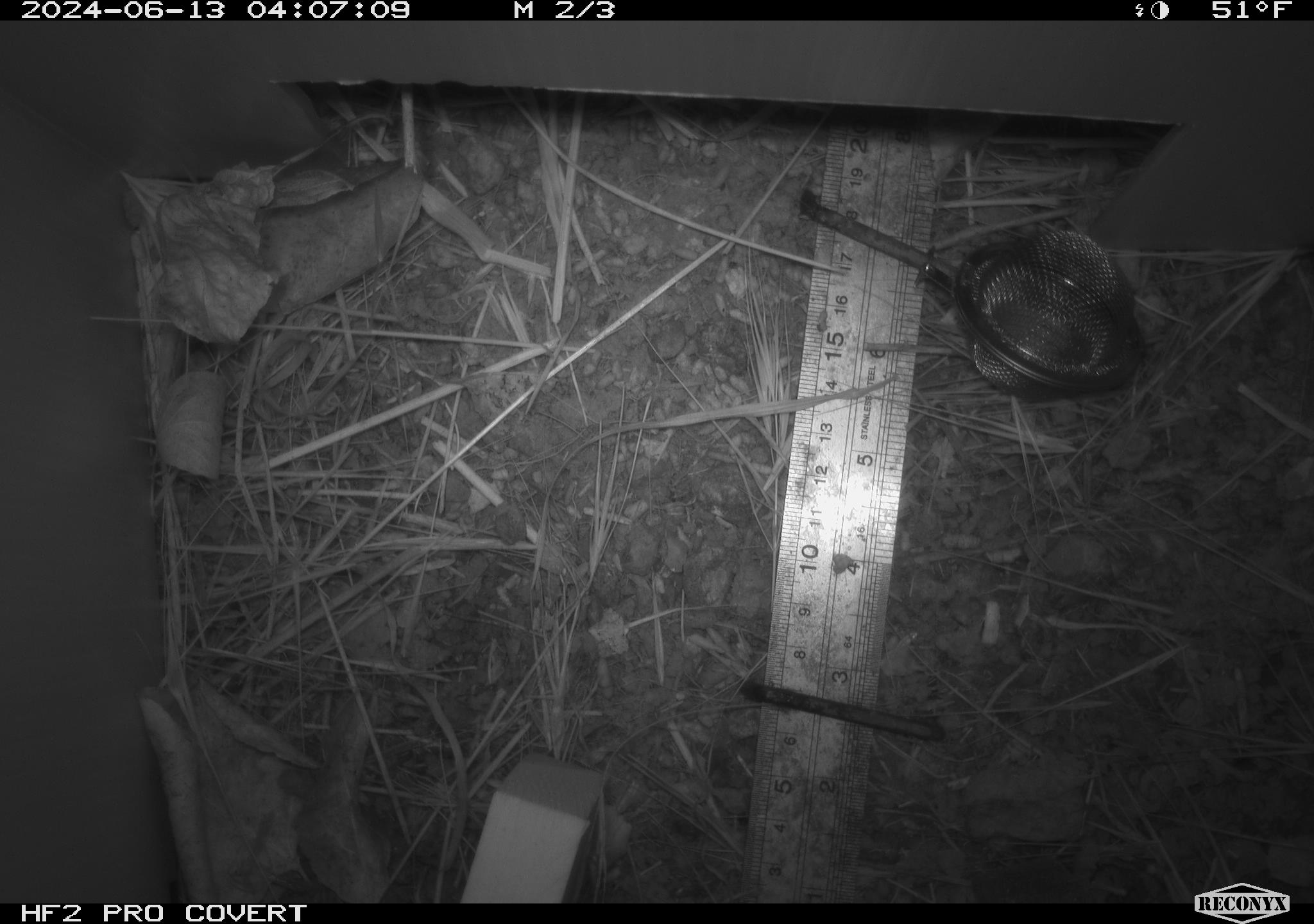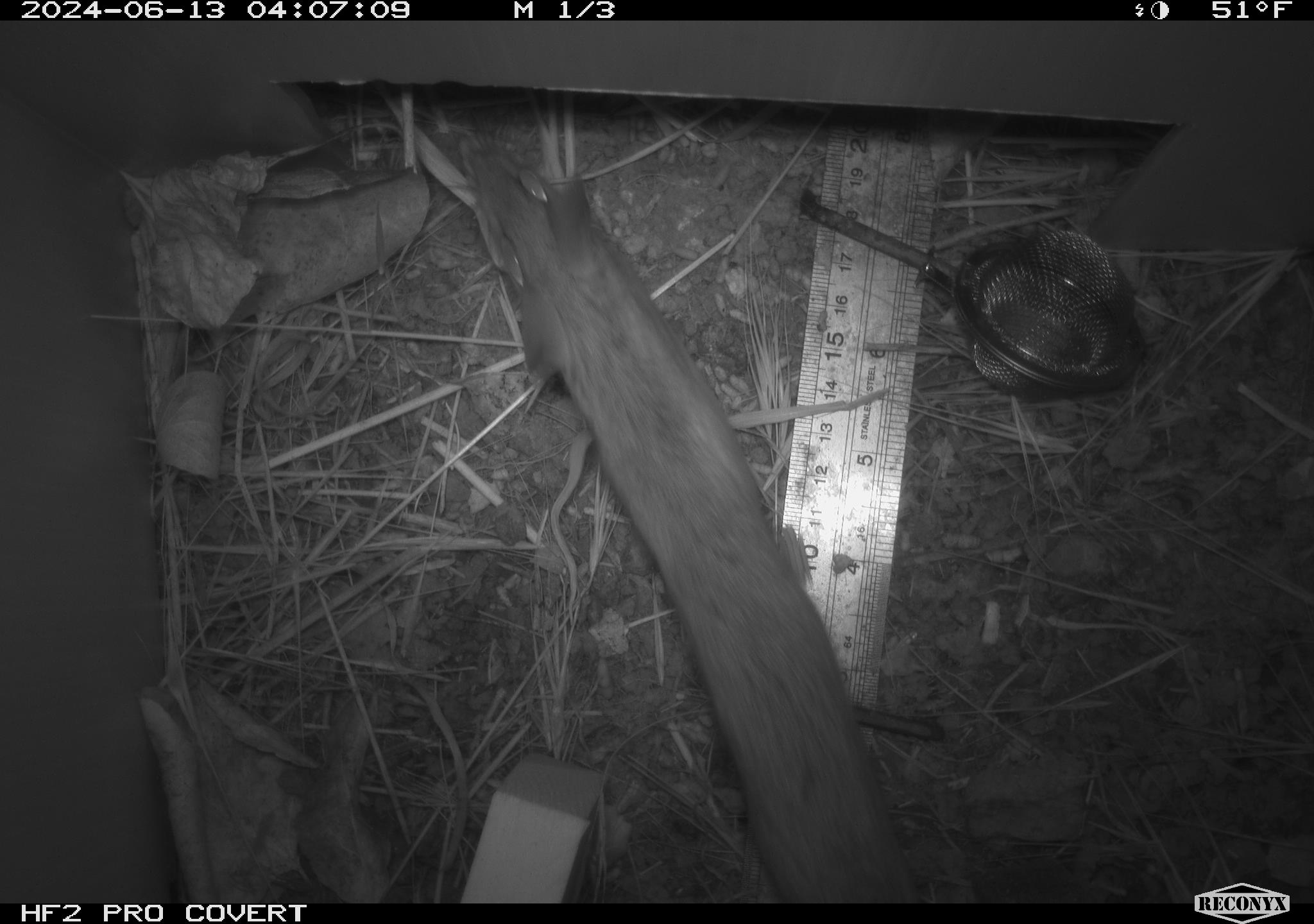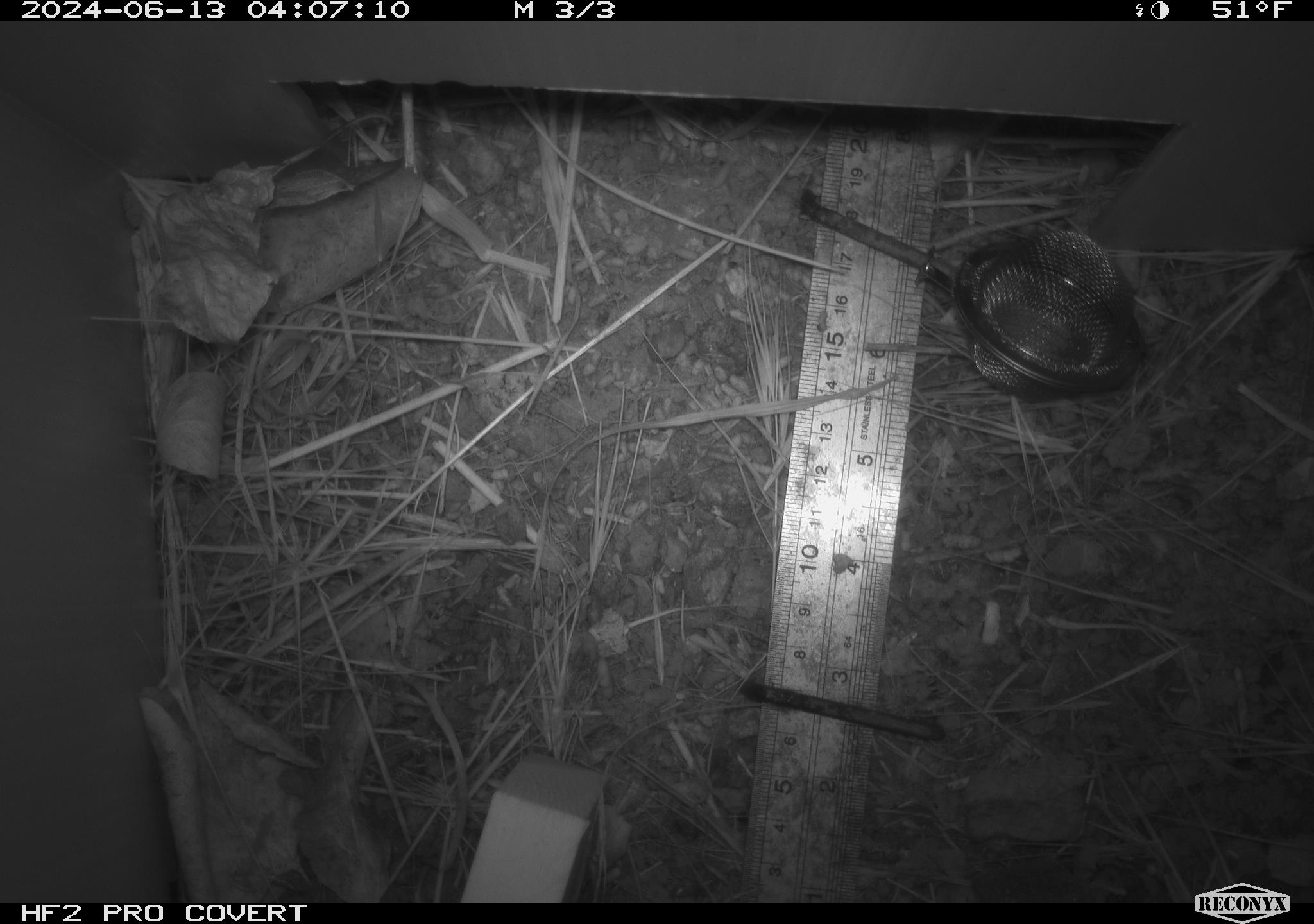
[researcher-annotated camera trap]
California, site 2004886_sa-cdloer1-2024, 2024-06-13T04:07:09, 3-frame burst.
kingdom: Animalia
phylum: Chordata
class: Mammalia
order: Rodentia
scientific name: Rodentia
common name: mouse species